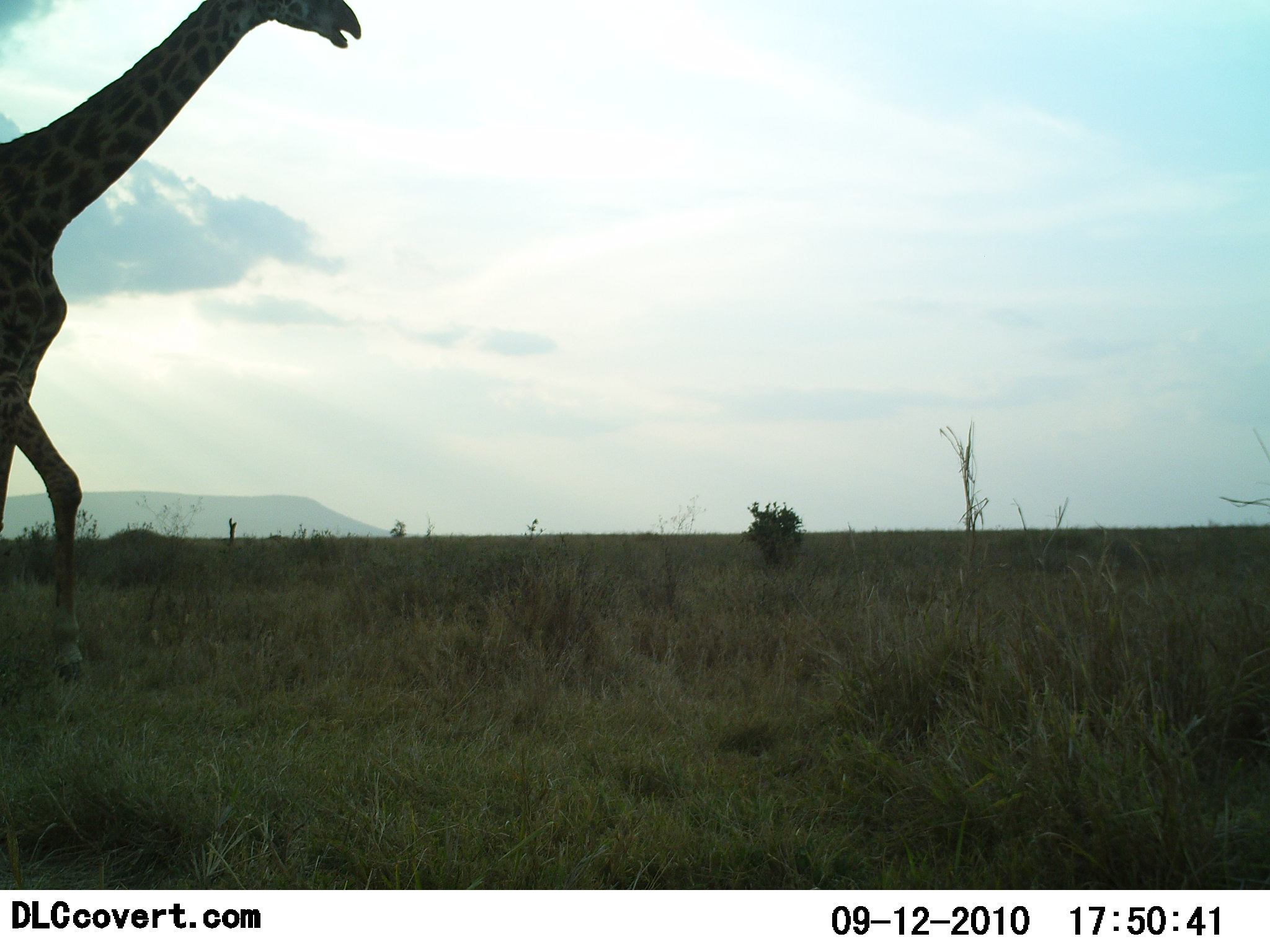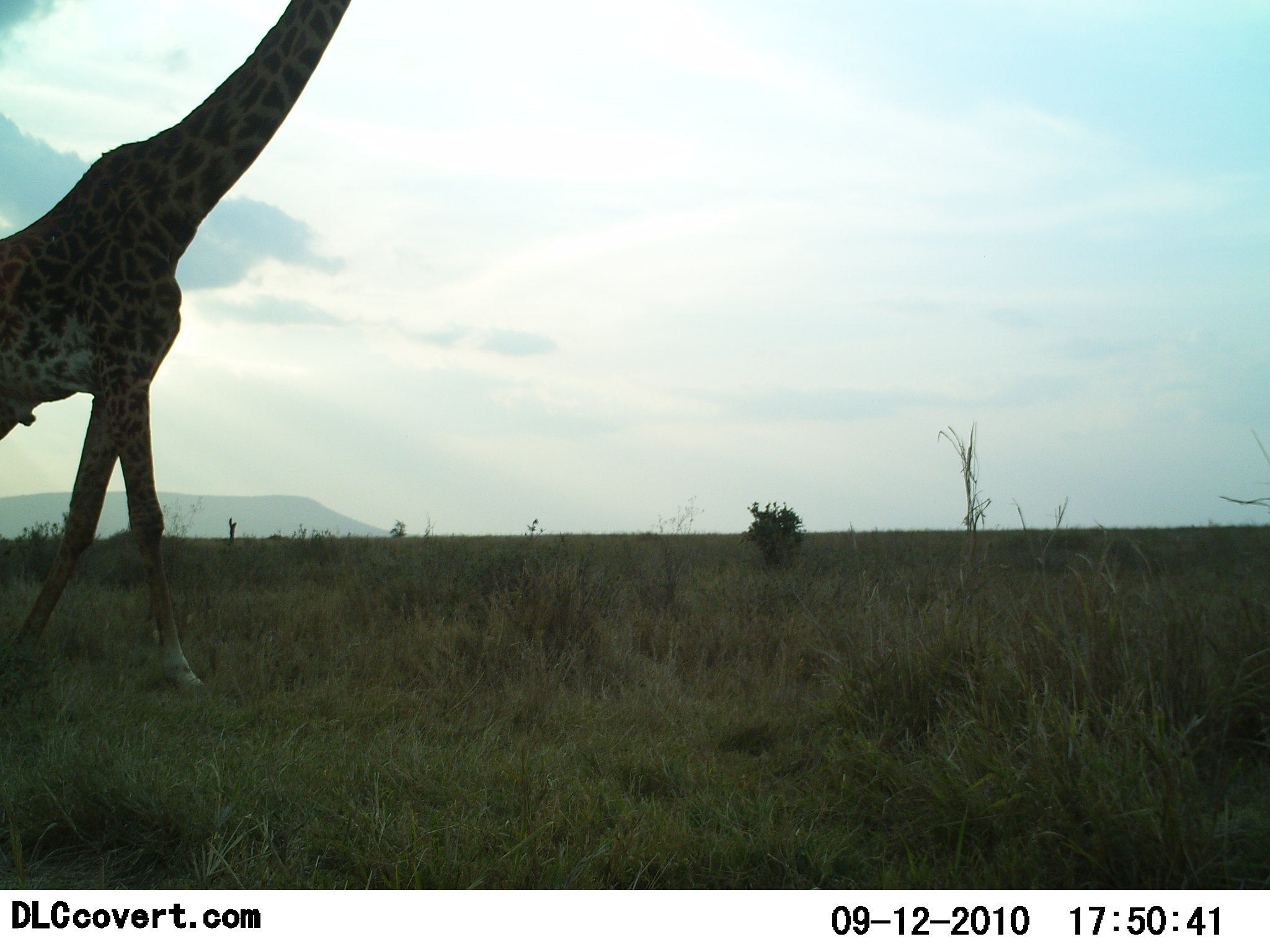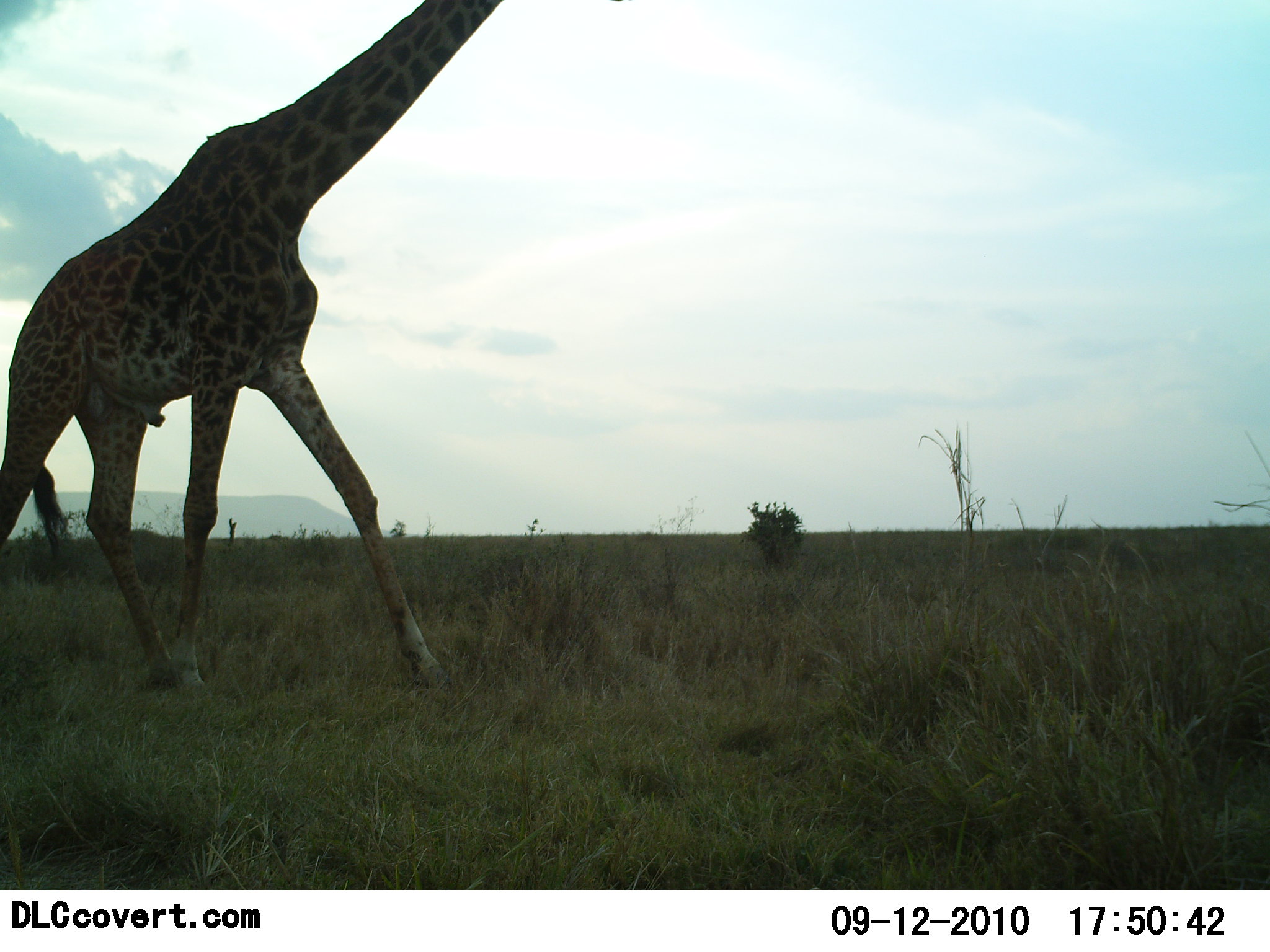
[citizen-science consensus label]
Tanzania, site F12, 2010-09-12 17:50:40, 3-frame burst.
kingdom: Animalia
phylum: Chordata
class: Mammalia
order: Artiodactyla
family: Giraffidae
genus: Giraffa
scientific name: Giraffa camelopardalis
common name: giraffe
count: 1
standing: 0%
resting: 0%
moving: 100%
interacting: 0%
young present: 0%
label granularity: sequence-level